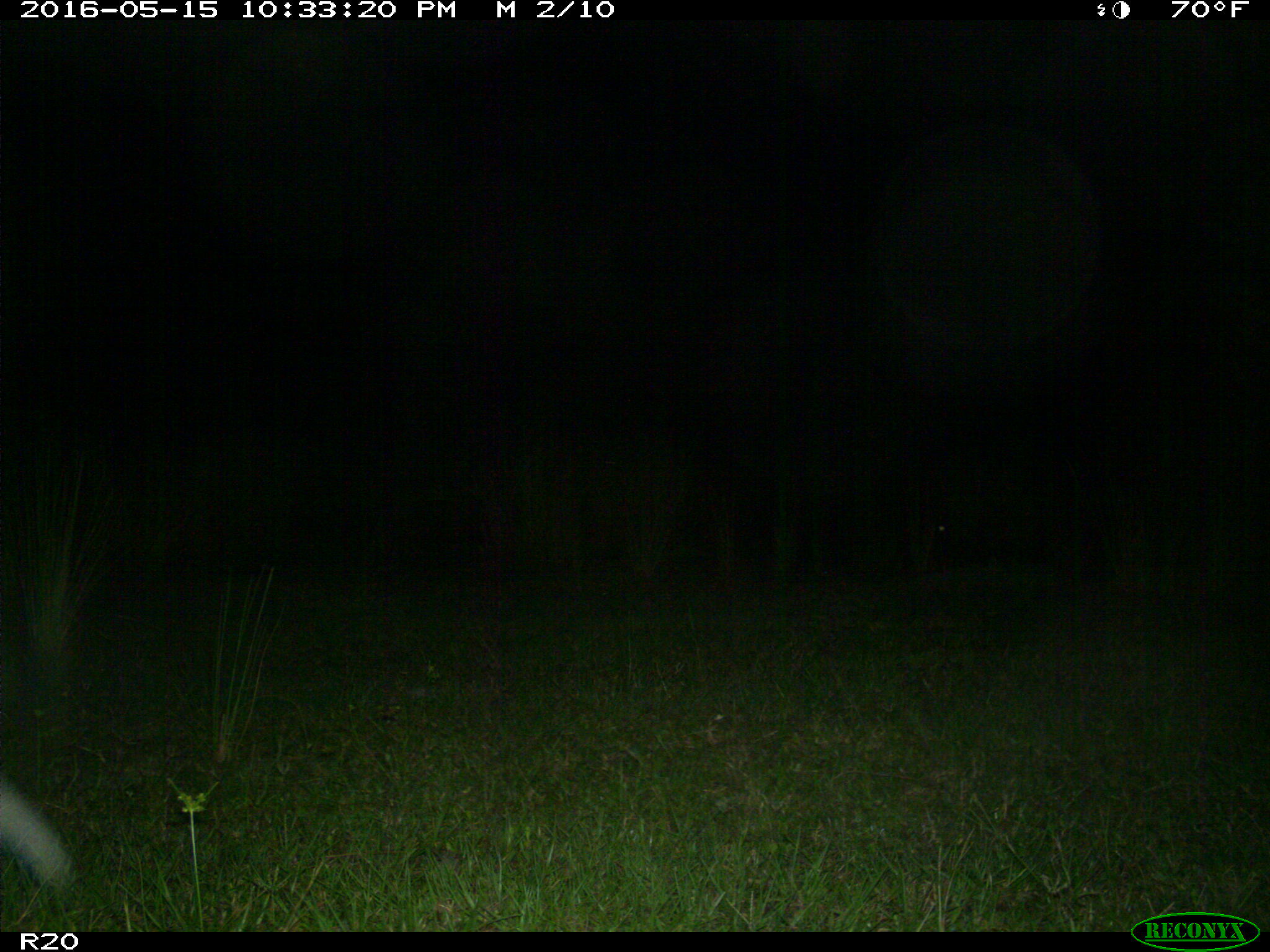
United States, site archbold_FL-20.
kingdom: Animalia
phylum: Chordata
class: Mammalia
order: Artiodactyla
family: Bovidae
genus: Bos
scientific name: Bos taurus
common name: domestic cow